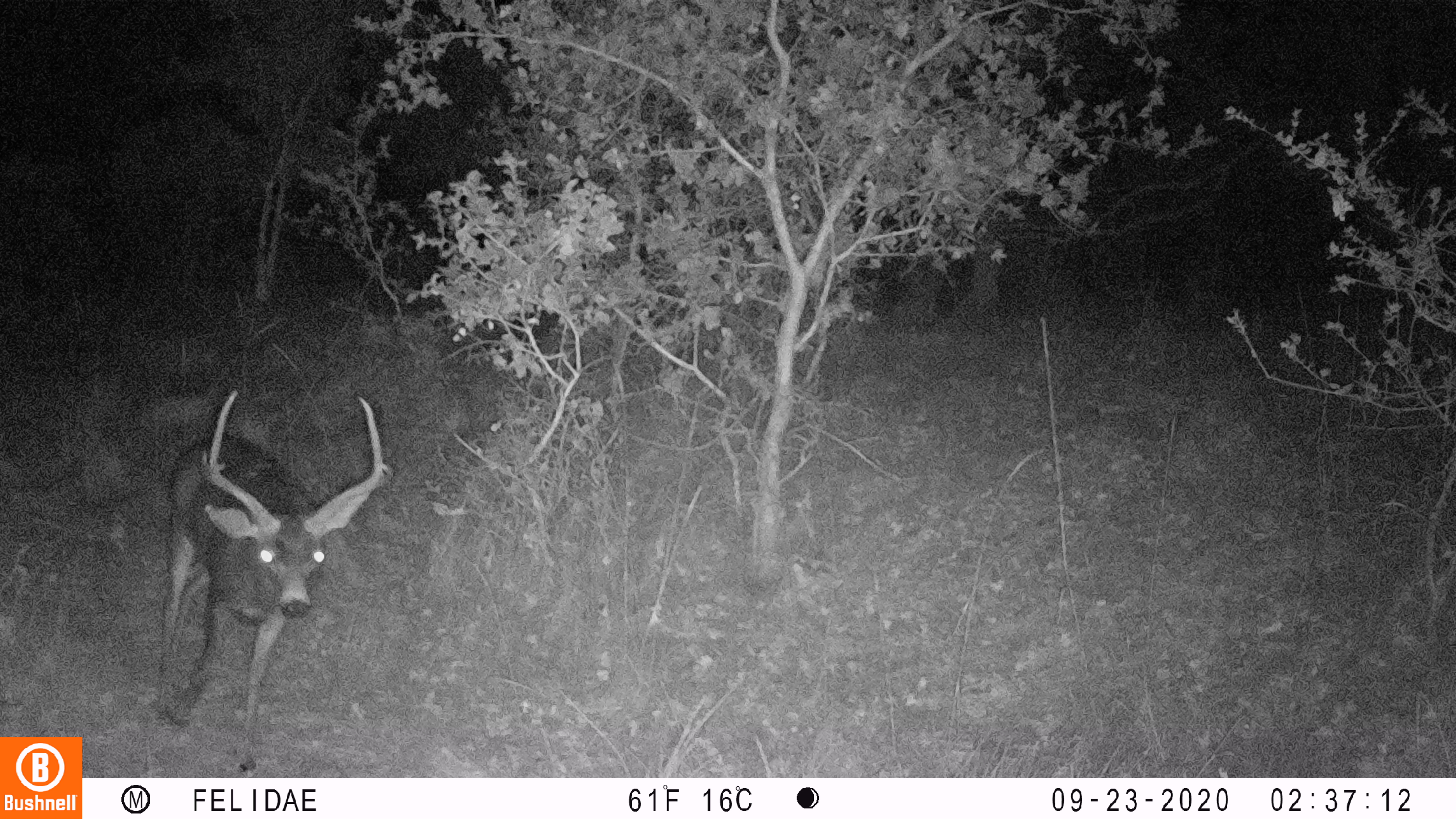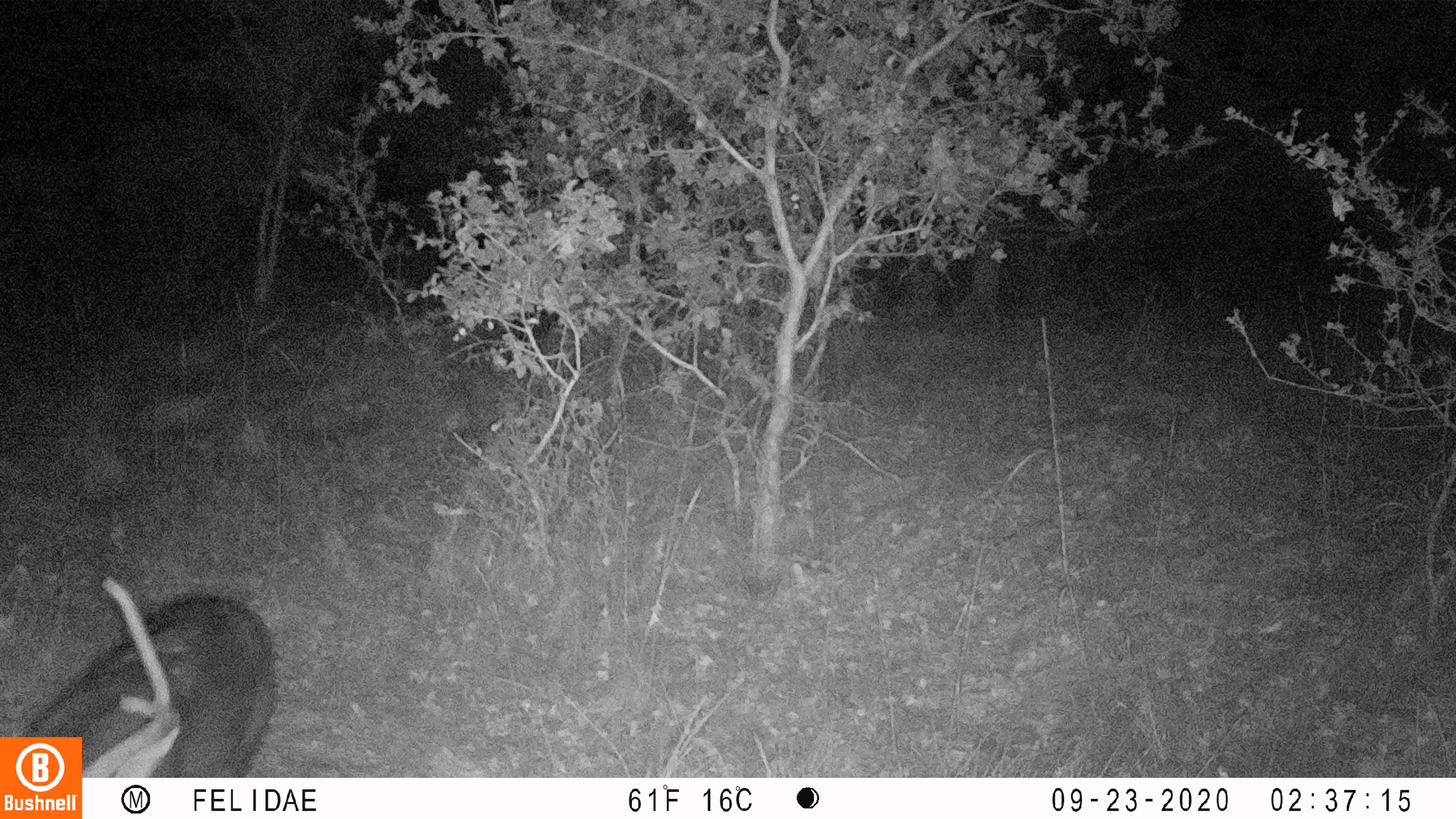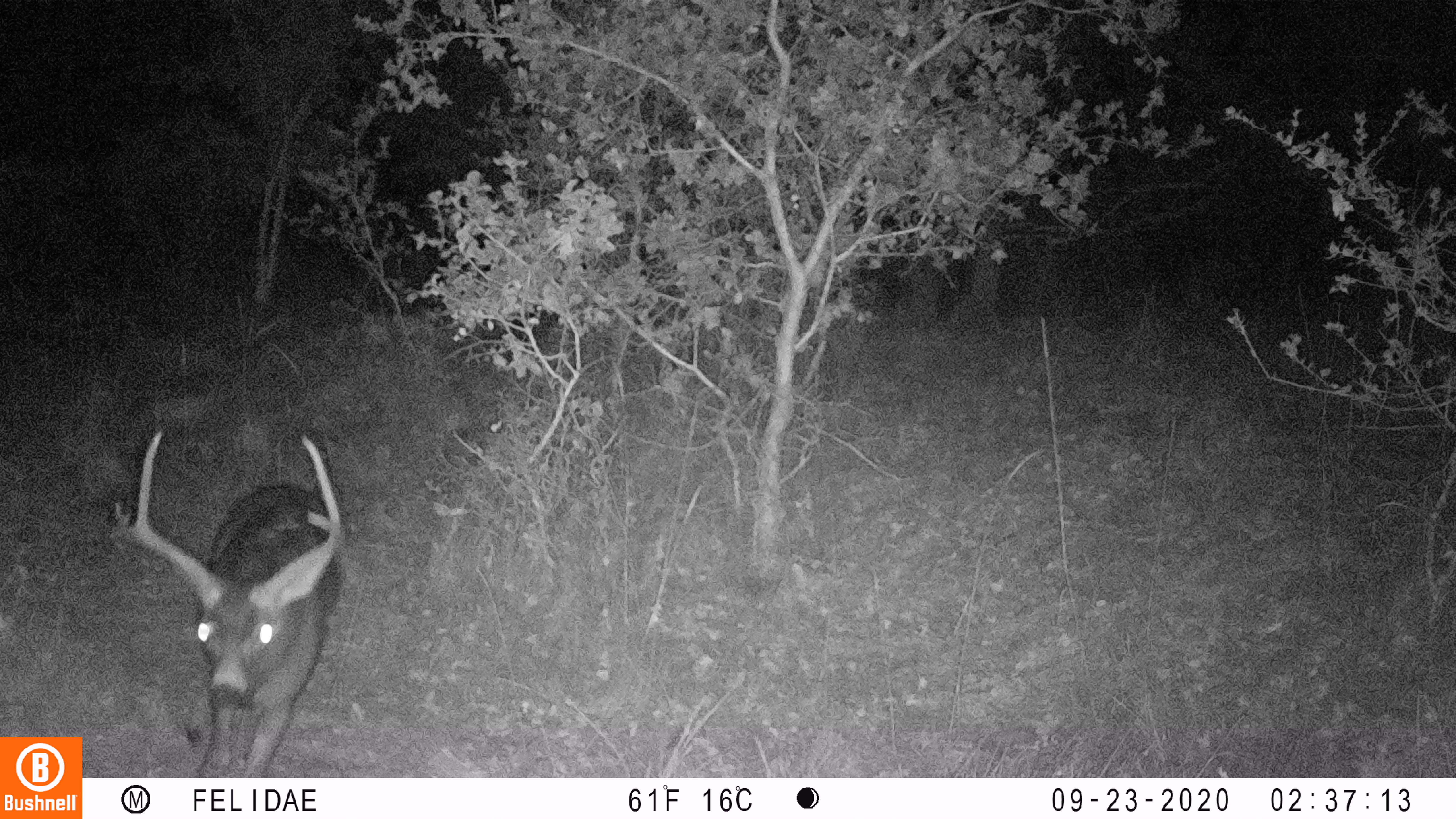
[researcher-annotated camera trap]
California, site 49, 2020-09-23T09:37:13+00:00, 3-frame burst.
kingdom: Animalia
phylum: Chordata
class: Mammalia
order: Artiodactyla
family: Cervidae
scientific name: Cervidae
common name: elk or deer